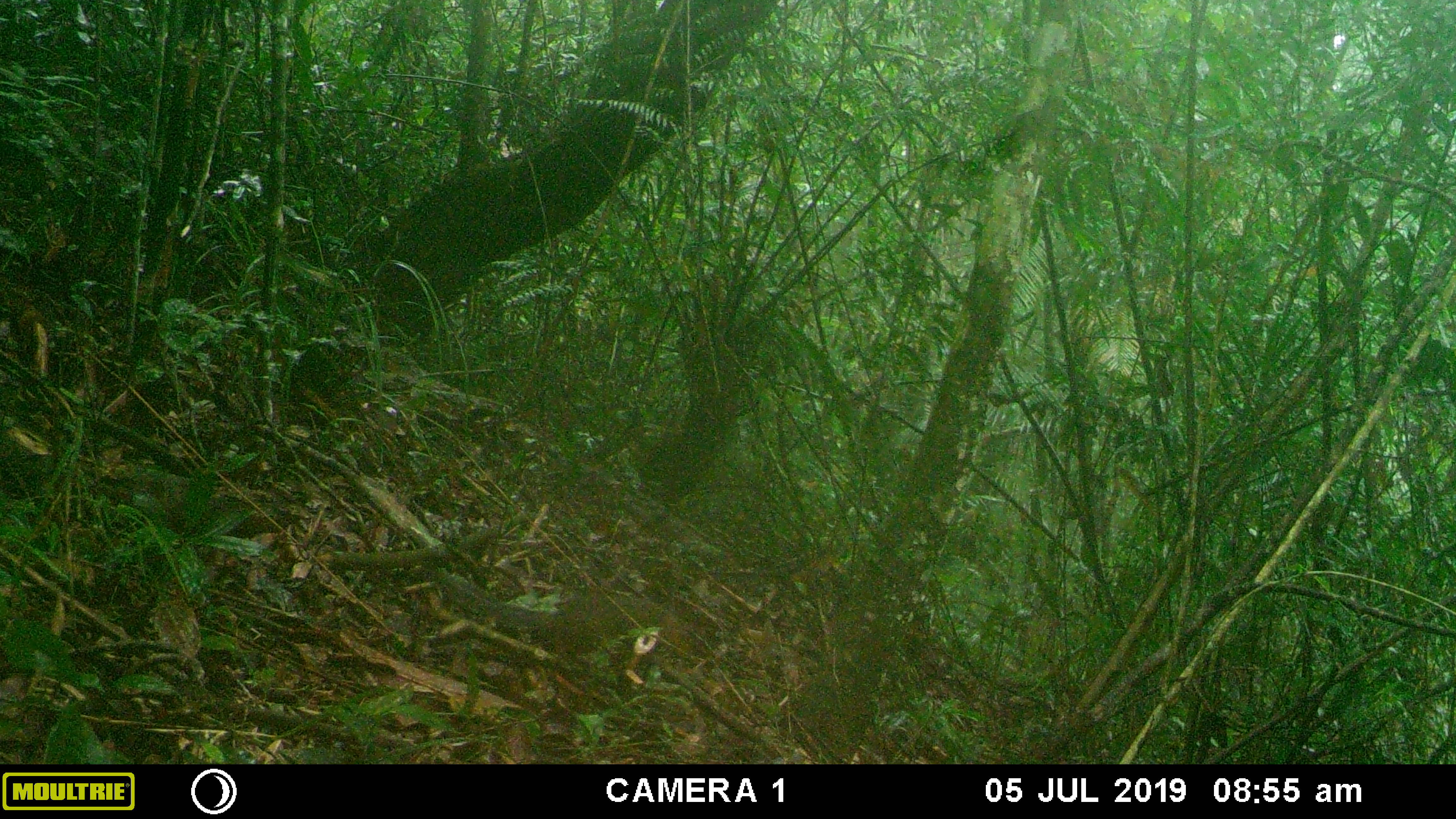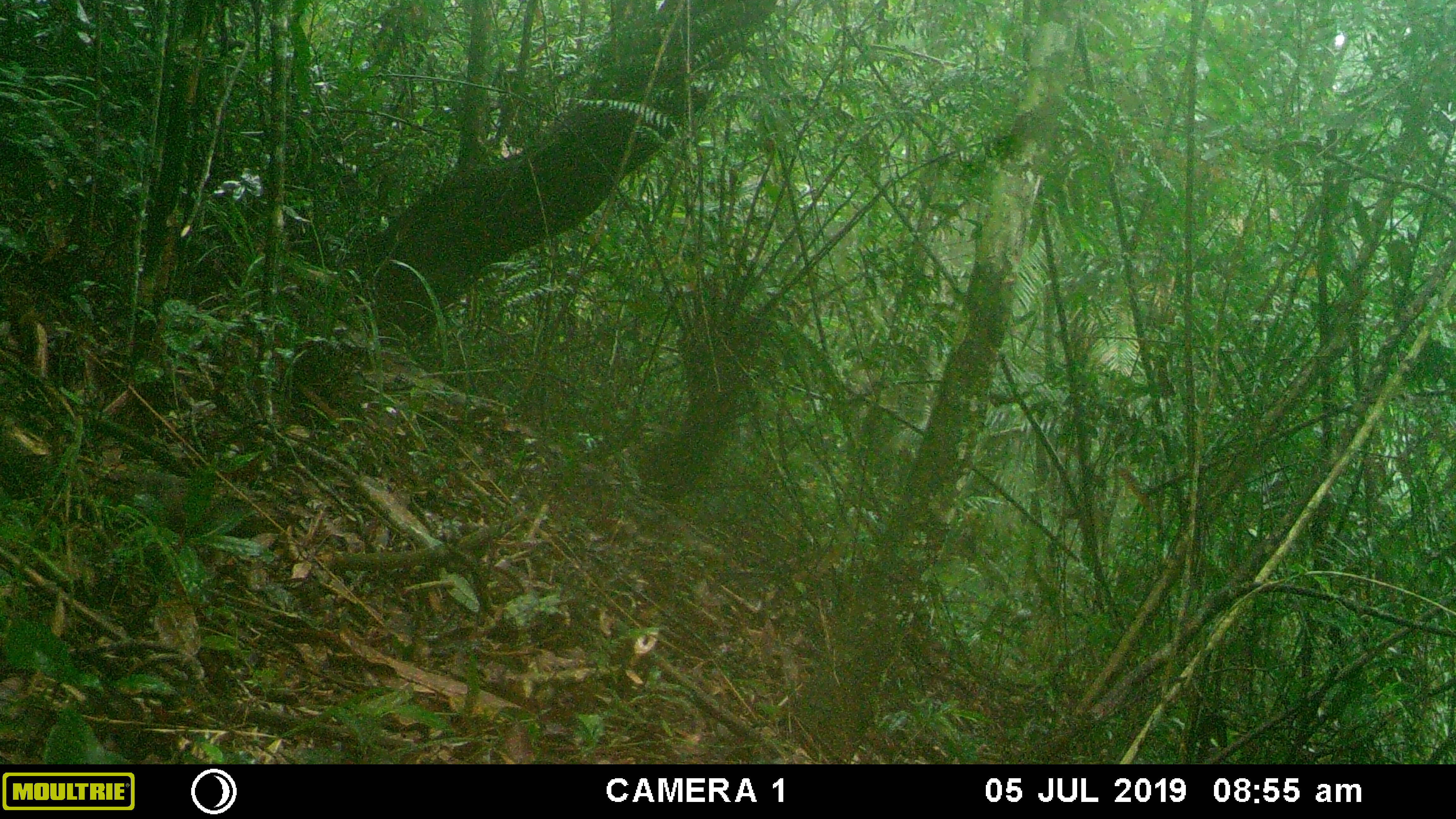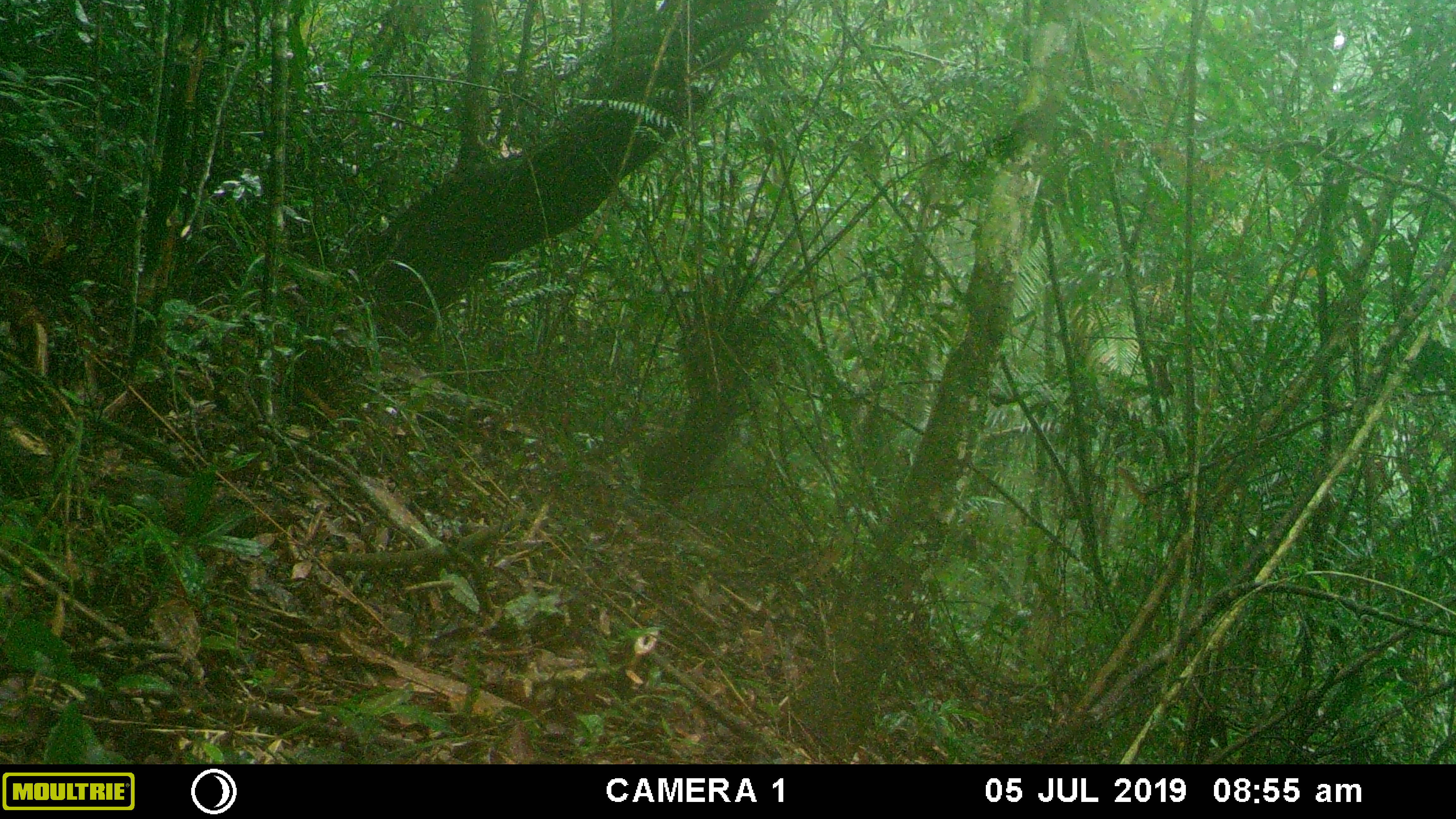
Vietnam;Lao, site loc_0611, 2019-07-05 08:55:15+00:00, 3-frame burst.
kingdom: Animalia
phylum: Chordata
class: Mammalia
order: Rodentia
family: Sciuridae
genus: Dremomys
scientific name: Dremomys rufigenis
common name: red-cheeked squirrel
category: red cheeked squirrel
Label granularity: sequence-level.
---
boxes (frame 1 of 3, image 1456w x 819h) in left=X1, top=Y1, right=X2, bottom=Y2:
red cheeked squirrel: left=432, top=566, right=691, bottom=661